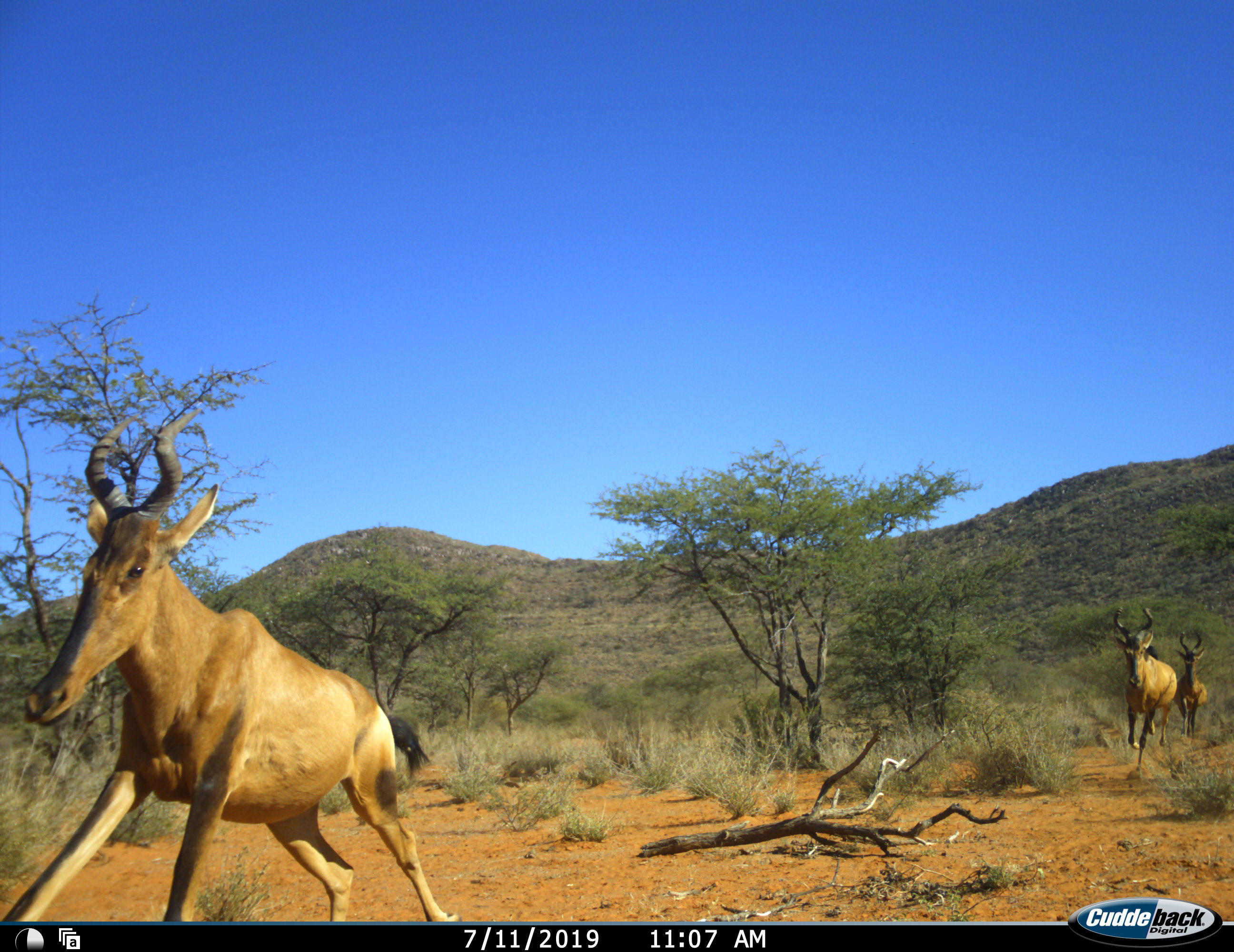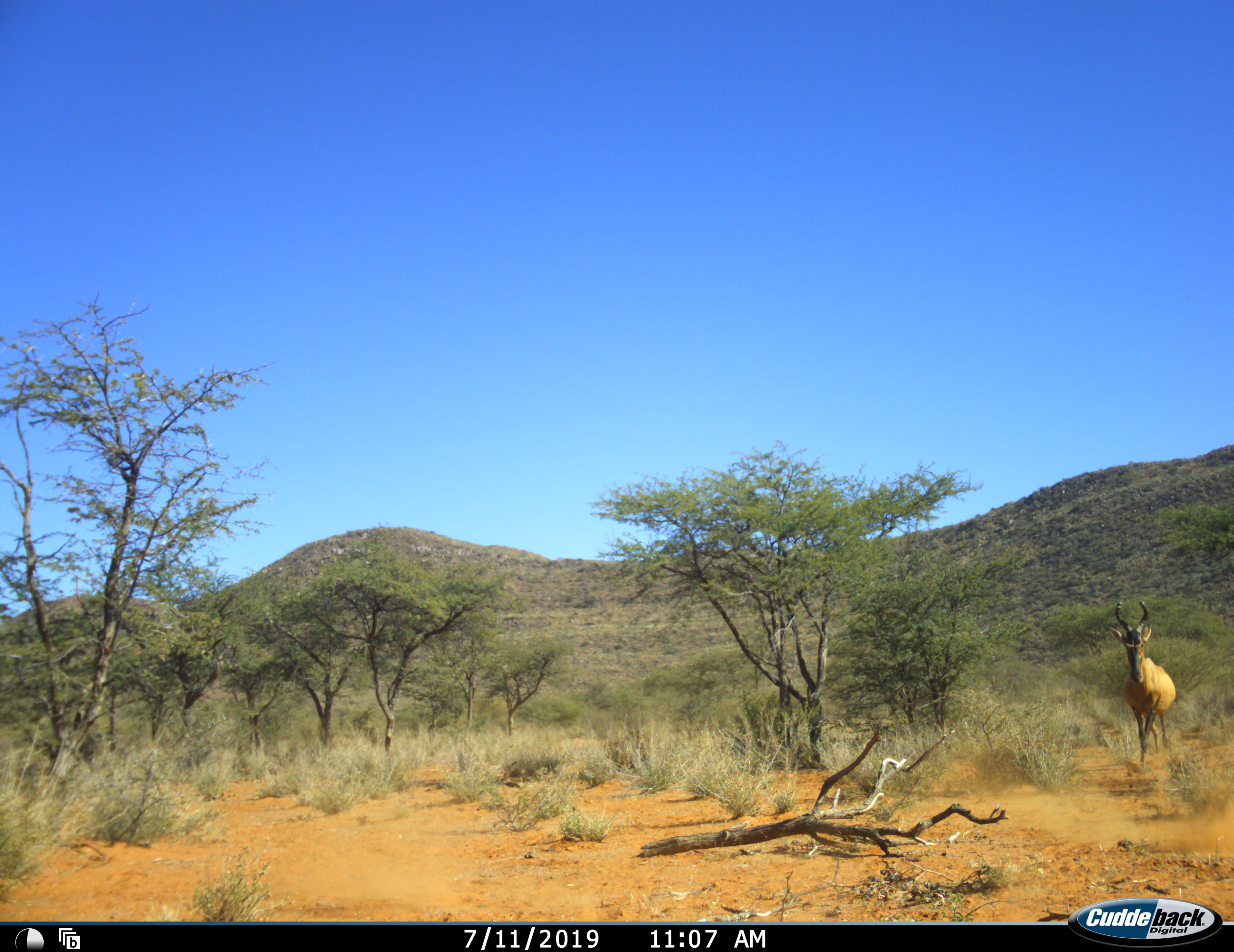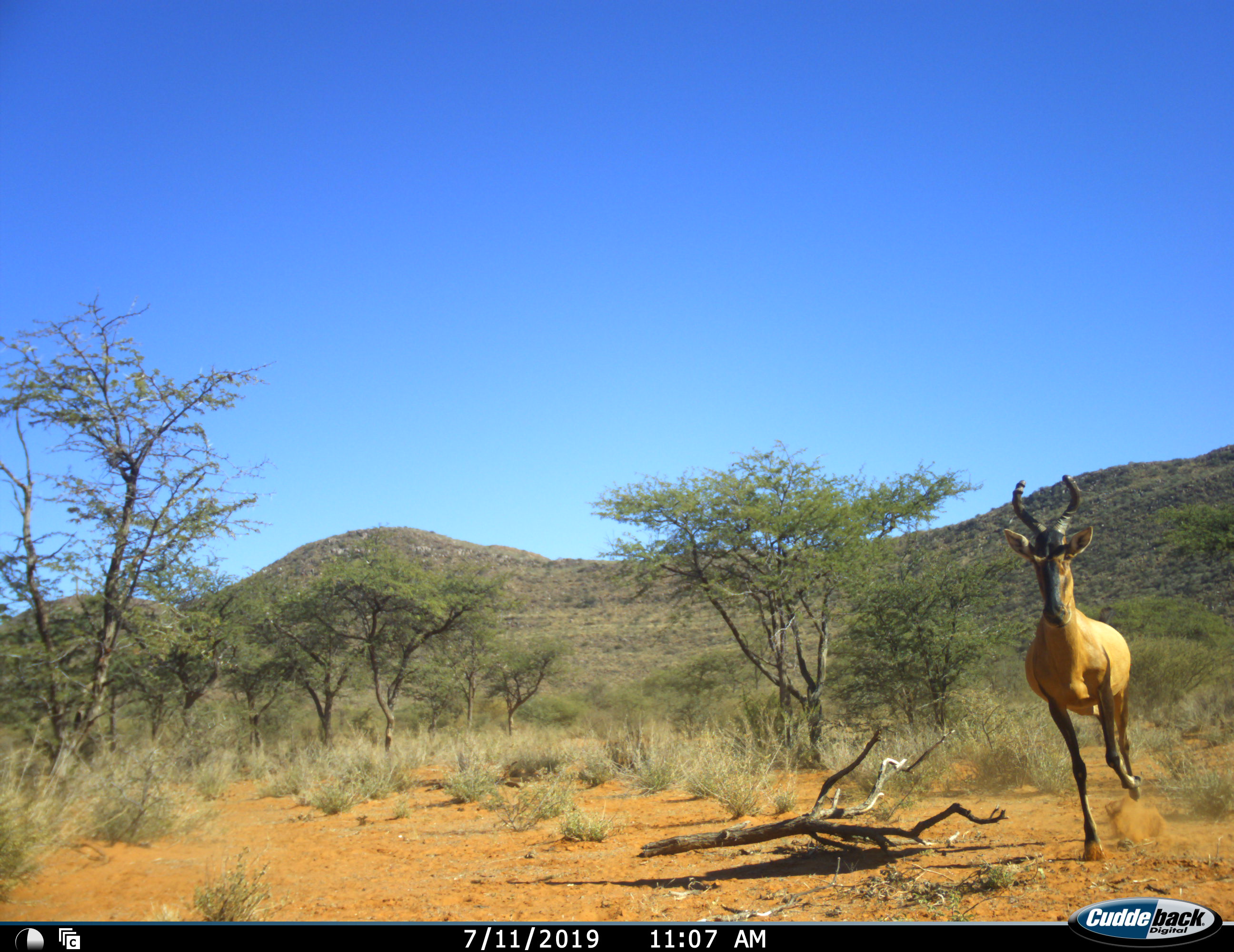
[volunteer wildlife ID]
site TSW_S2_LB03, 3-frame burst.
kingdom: Animalia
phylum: Chordata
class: Mammalia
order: Artiodactyla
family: Bovidae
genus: Alcelaphus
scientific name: Alcelaphus buselaphus caama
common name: red hartebeest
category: hartebeestred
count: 3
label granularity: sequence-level